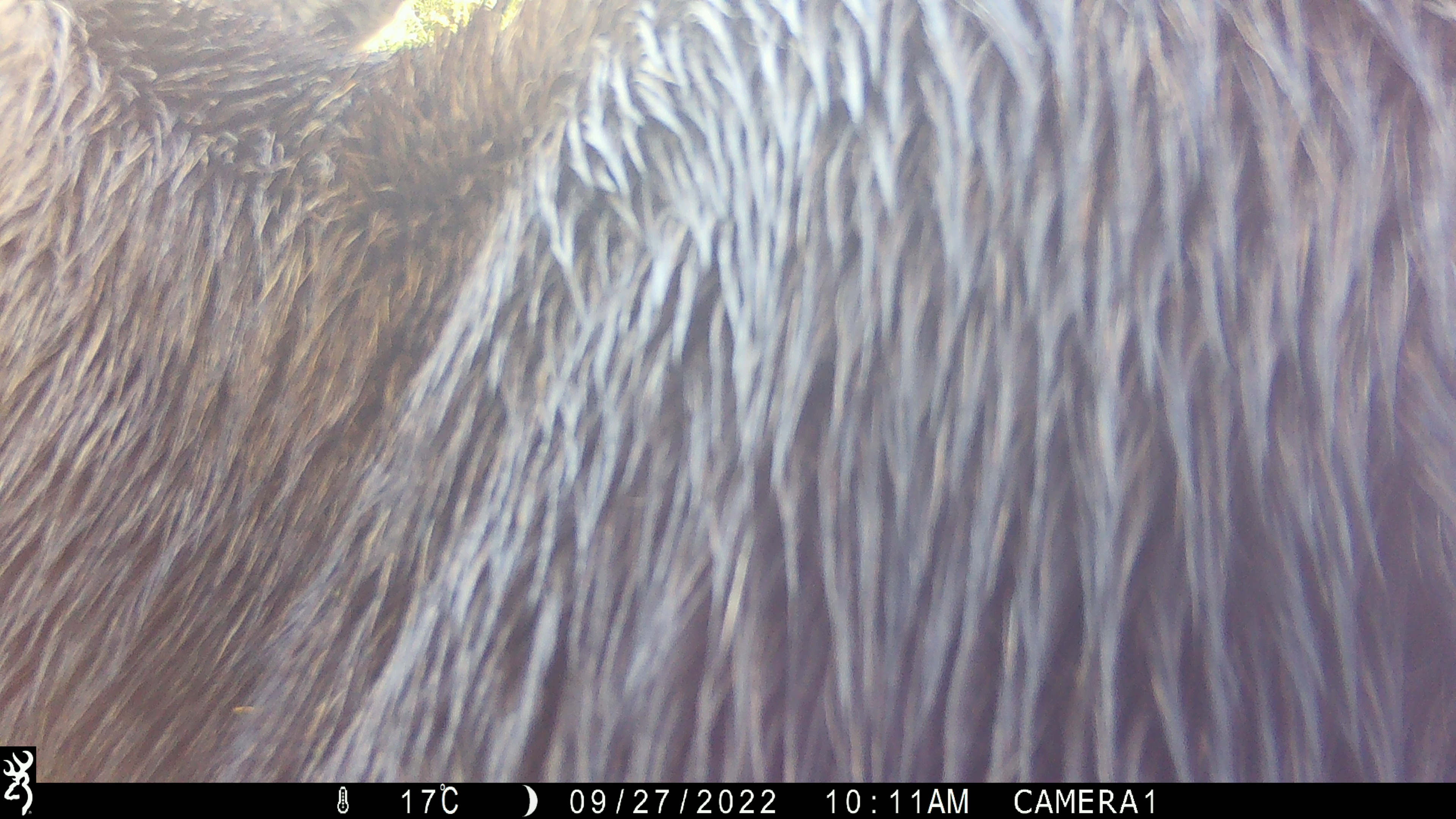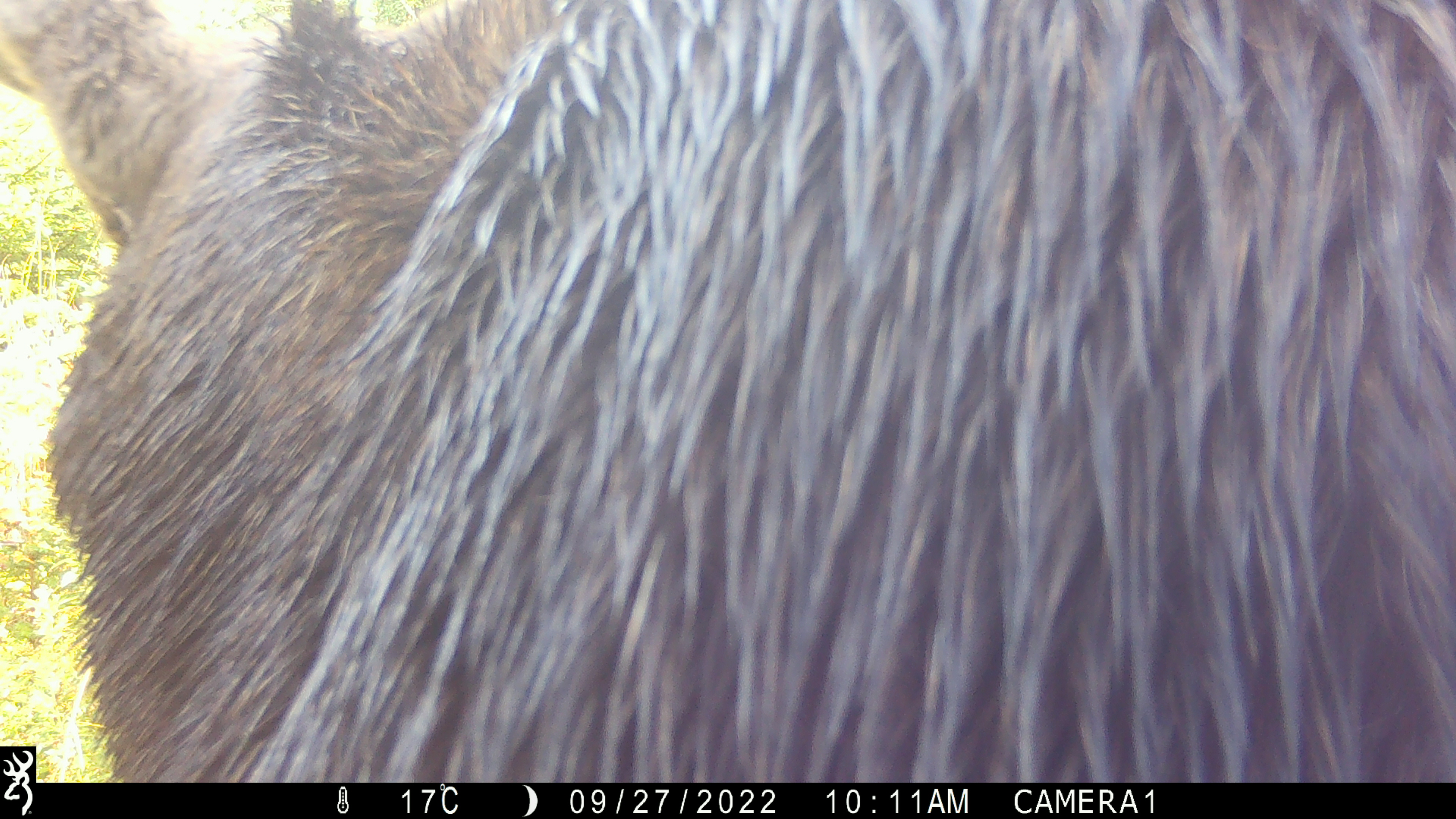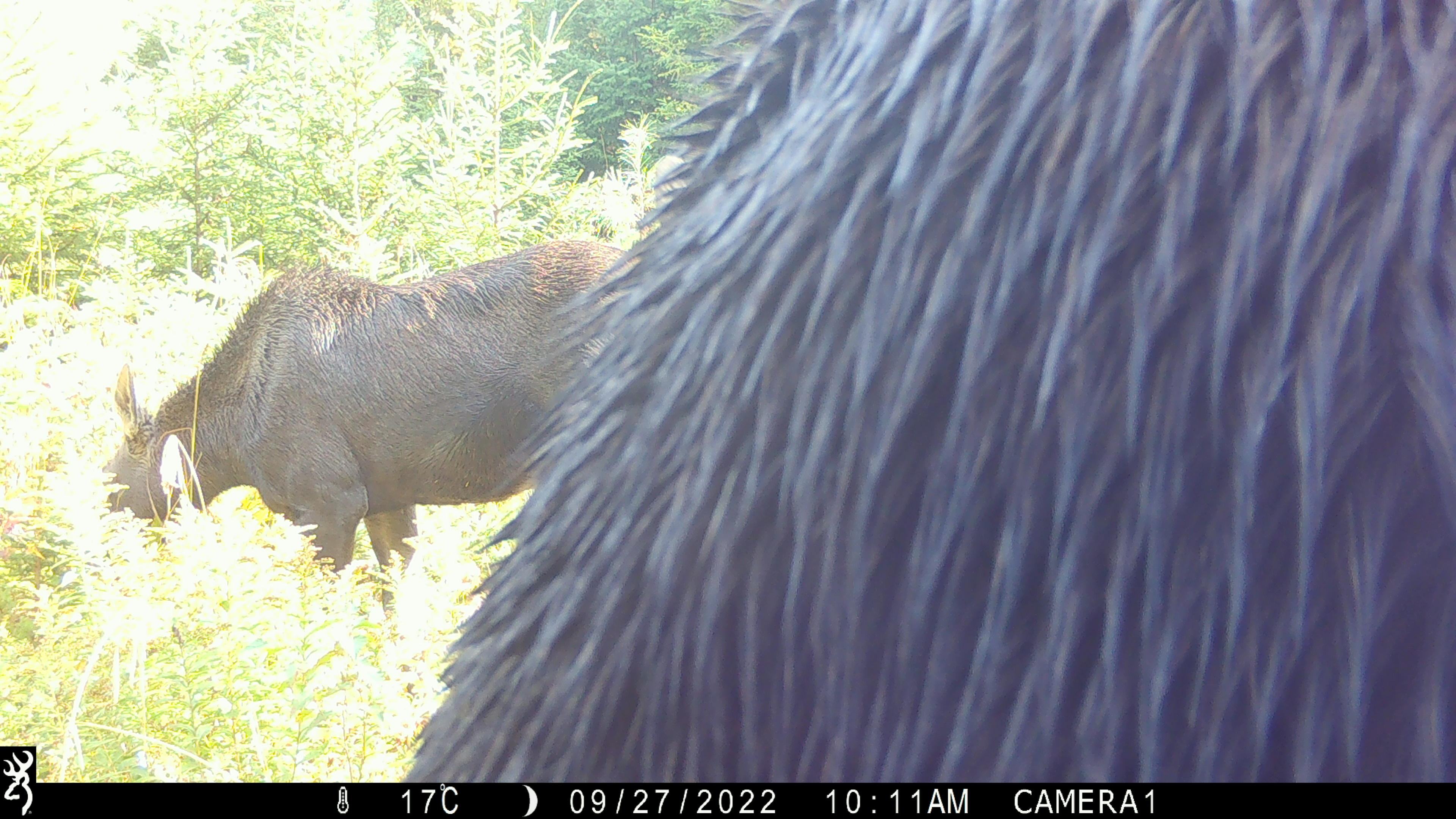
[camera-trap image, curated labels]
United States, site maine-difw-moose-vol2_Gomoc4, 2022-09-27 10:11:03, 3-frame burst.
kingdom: Animalia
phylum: Chordata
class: Mammalia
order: Artiodactyla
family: Cervidae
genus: Alces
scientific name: Alces alces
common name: moose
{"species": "moose (Alces alces)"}